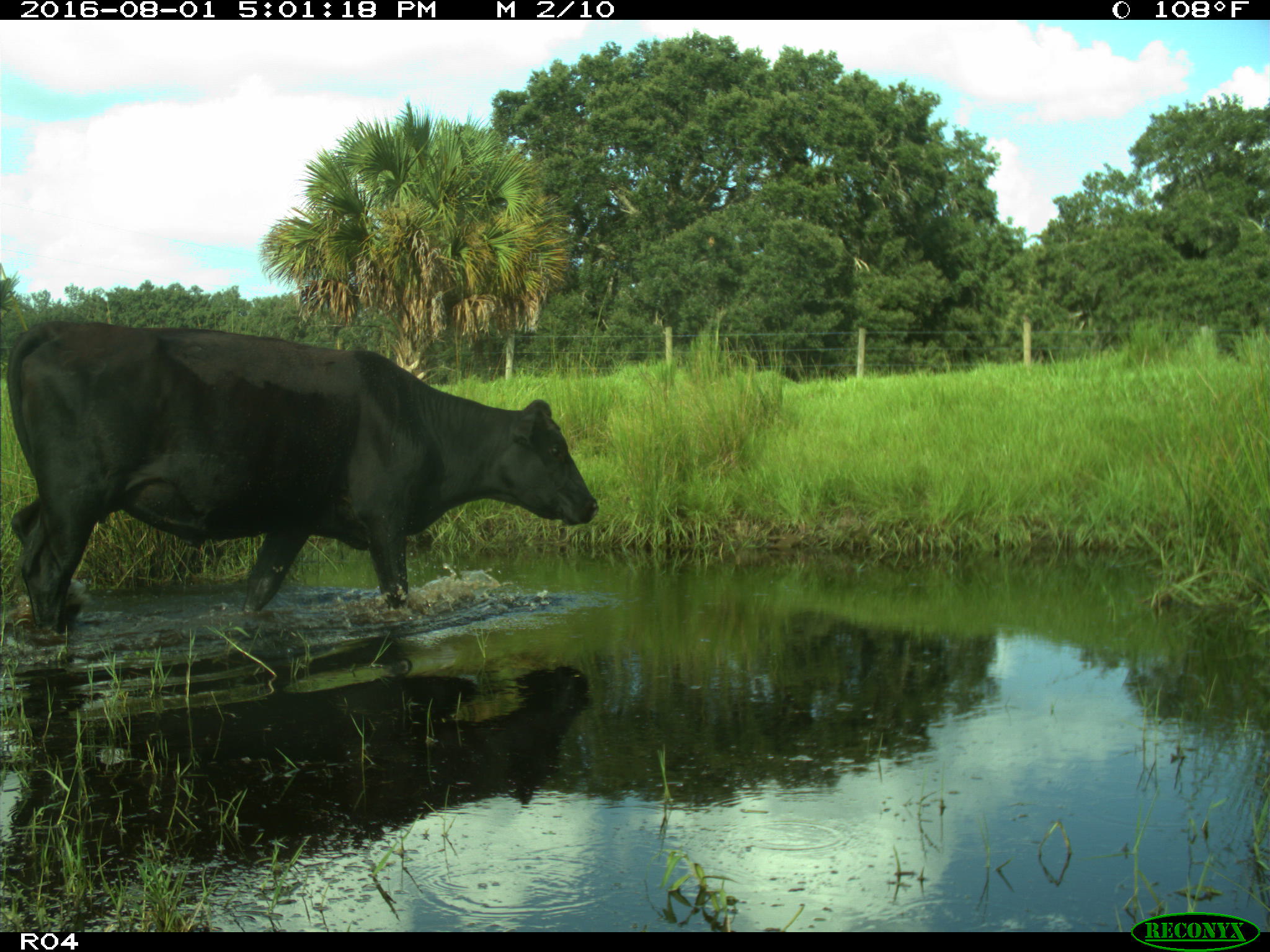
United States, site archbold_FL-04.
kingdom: Animalia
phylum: Chordata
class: Mammalia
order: Artiodactyla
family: Bovidae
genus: Bos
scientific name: Bos taurus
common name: domestic cow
Bos taurus (domestic cow).